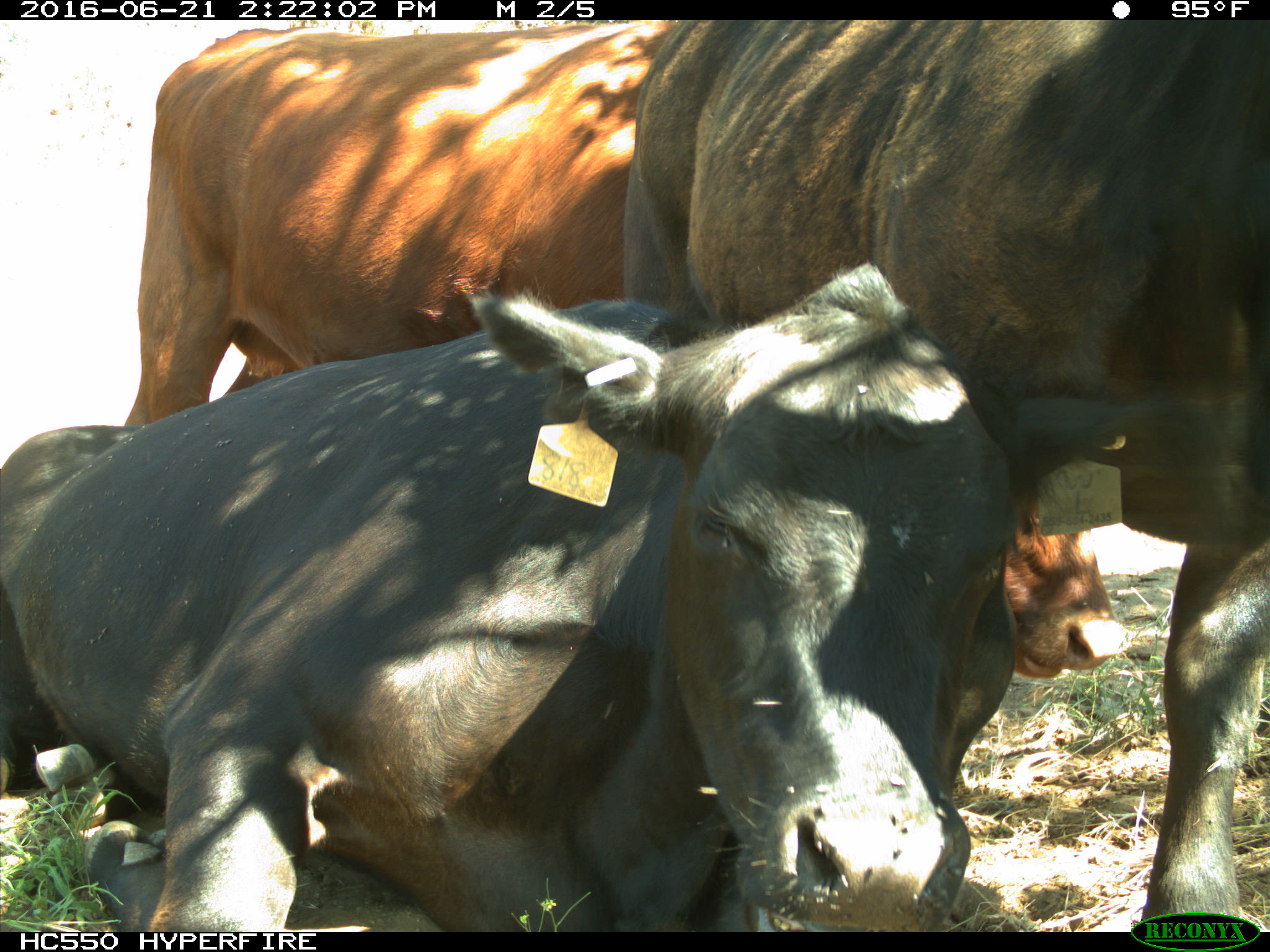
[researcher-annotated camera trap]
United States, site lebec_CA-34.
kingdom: Animalia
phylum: Chordata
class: Mammalia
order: Artiodactyla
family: Bovidae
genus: Bos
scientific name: Bos taurus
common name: domestic cow